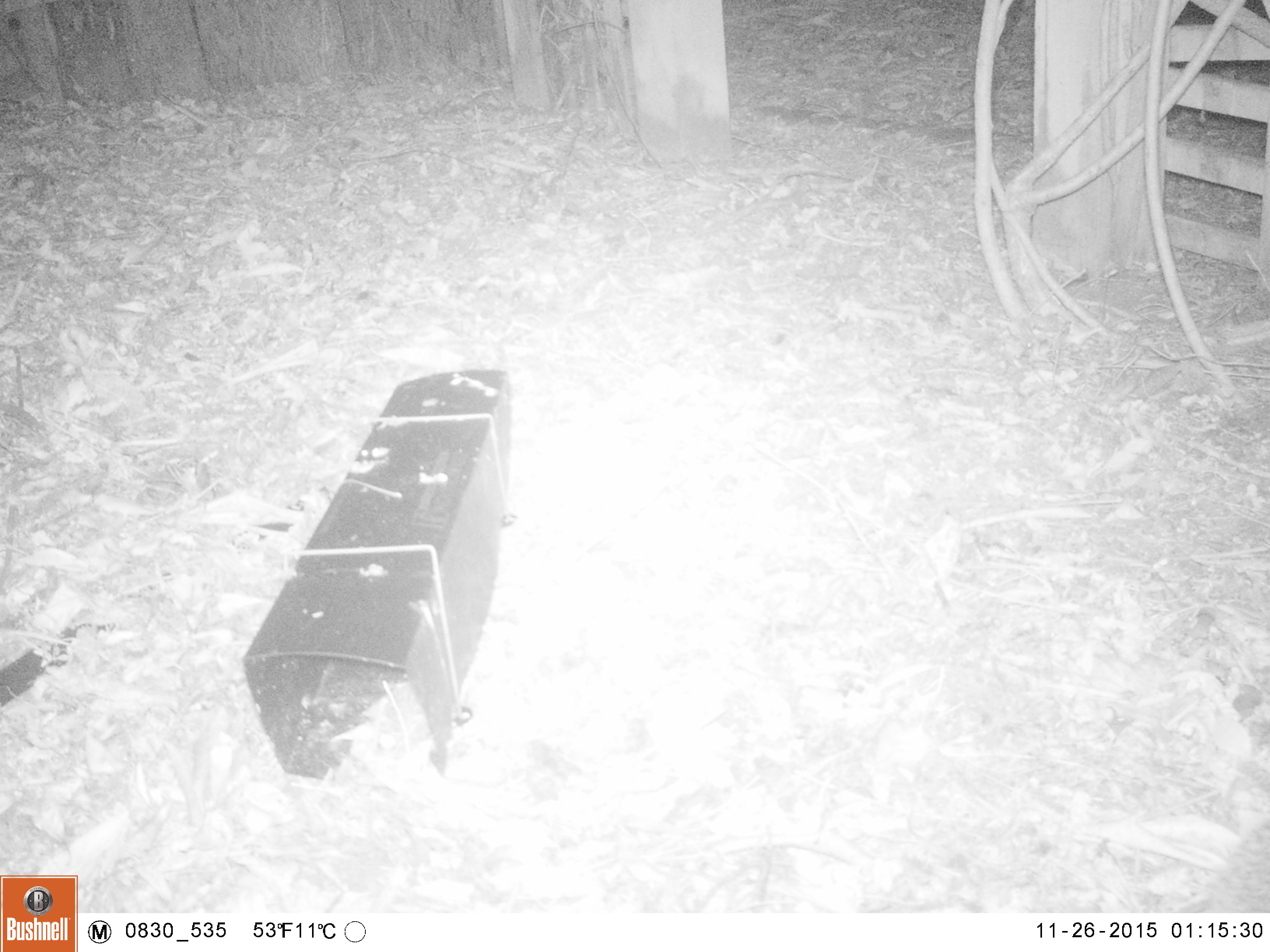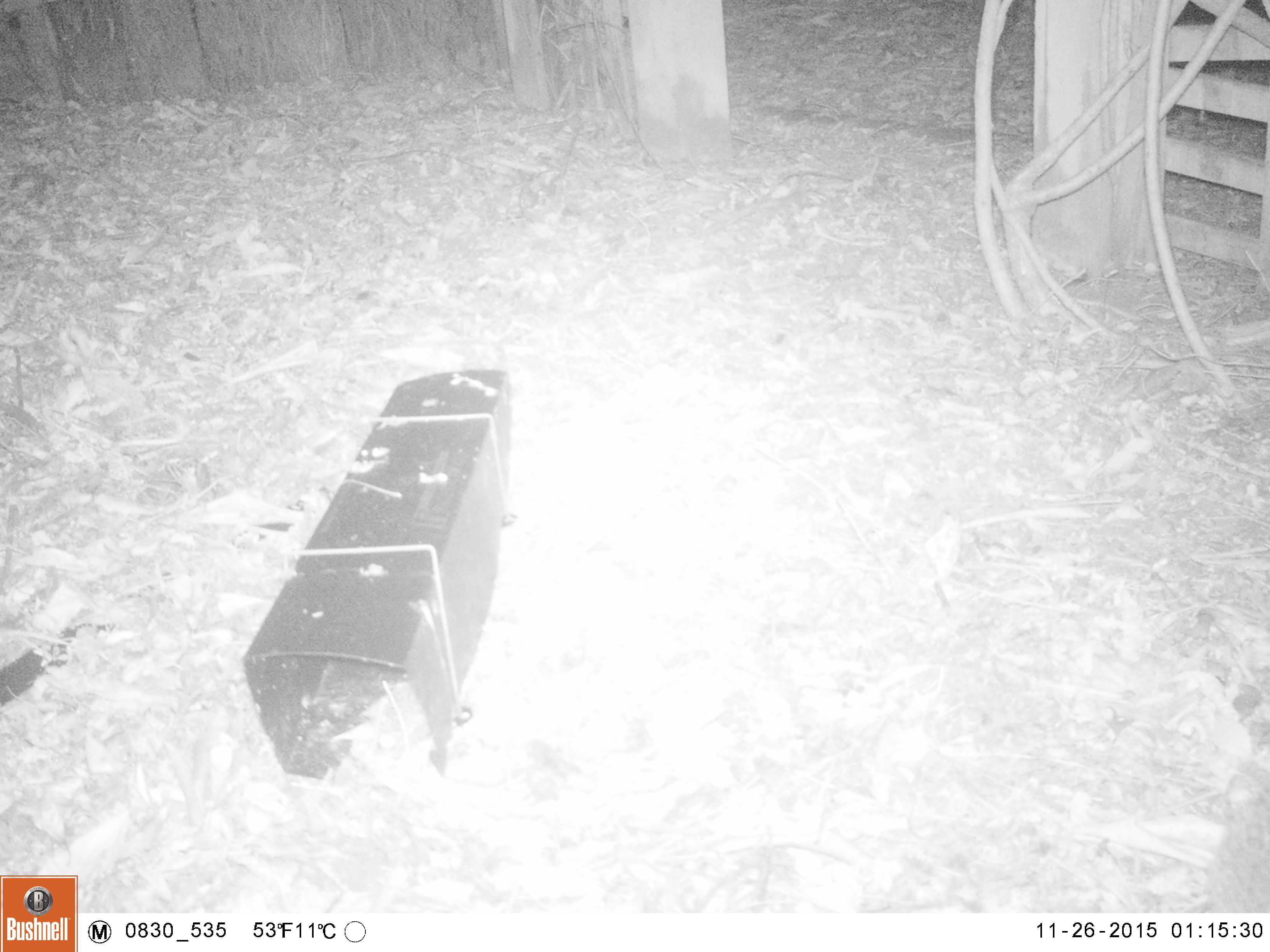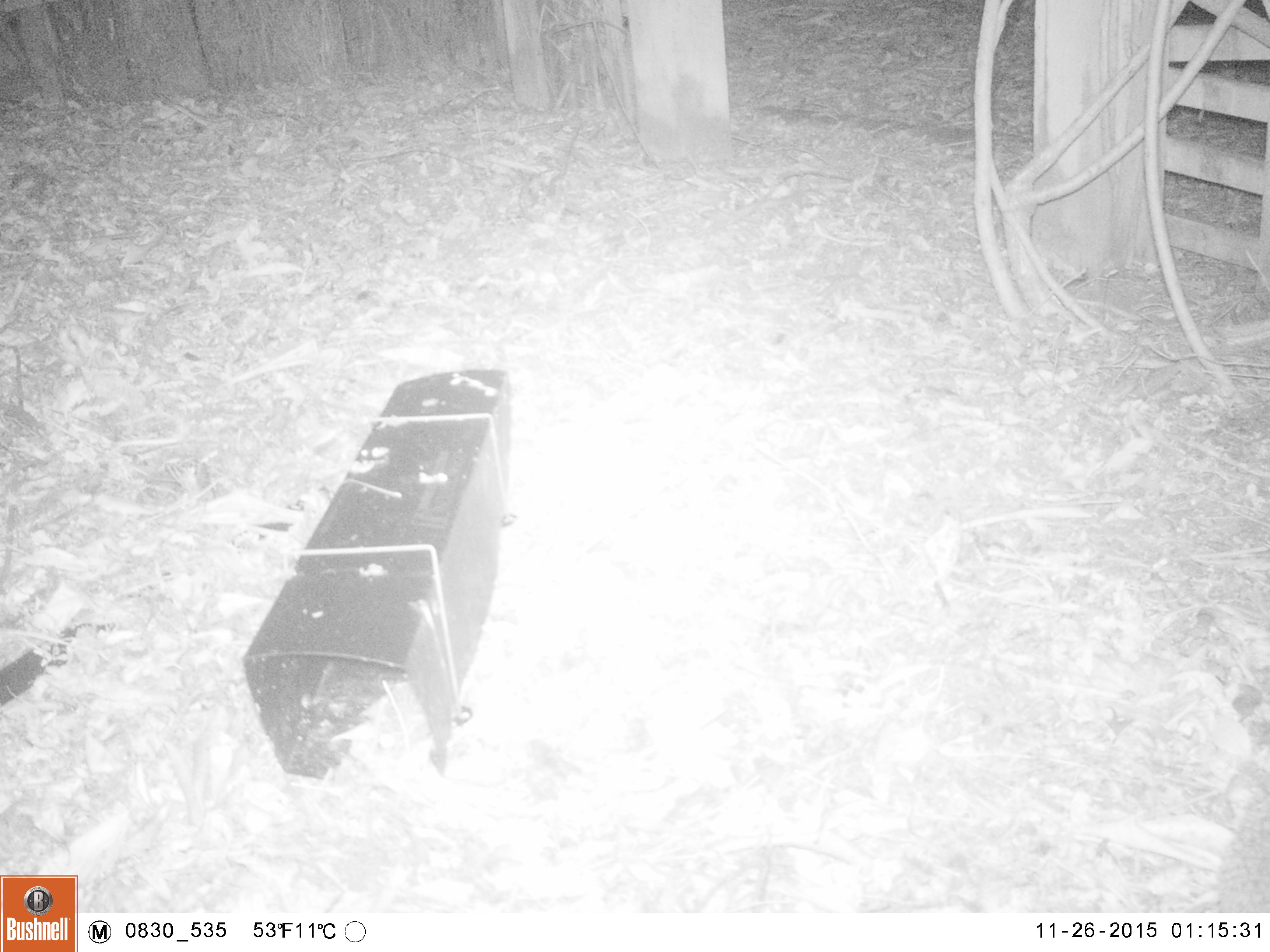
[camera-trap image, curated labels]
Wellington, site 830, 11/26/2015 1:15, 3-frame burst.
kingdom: Animalia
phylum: Chordata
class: Mammalia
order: Eulipotyphla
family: Erinaceidae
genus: Erinaceus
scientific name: Erinaceus europaeus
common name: hedgehog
Hedgehog (Erinaceus europaeus).